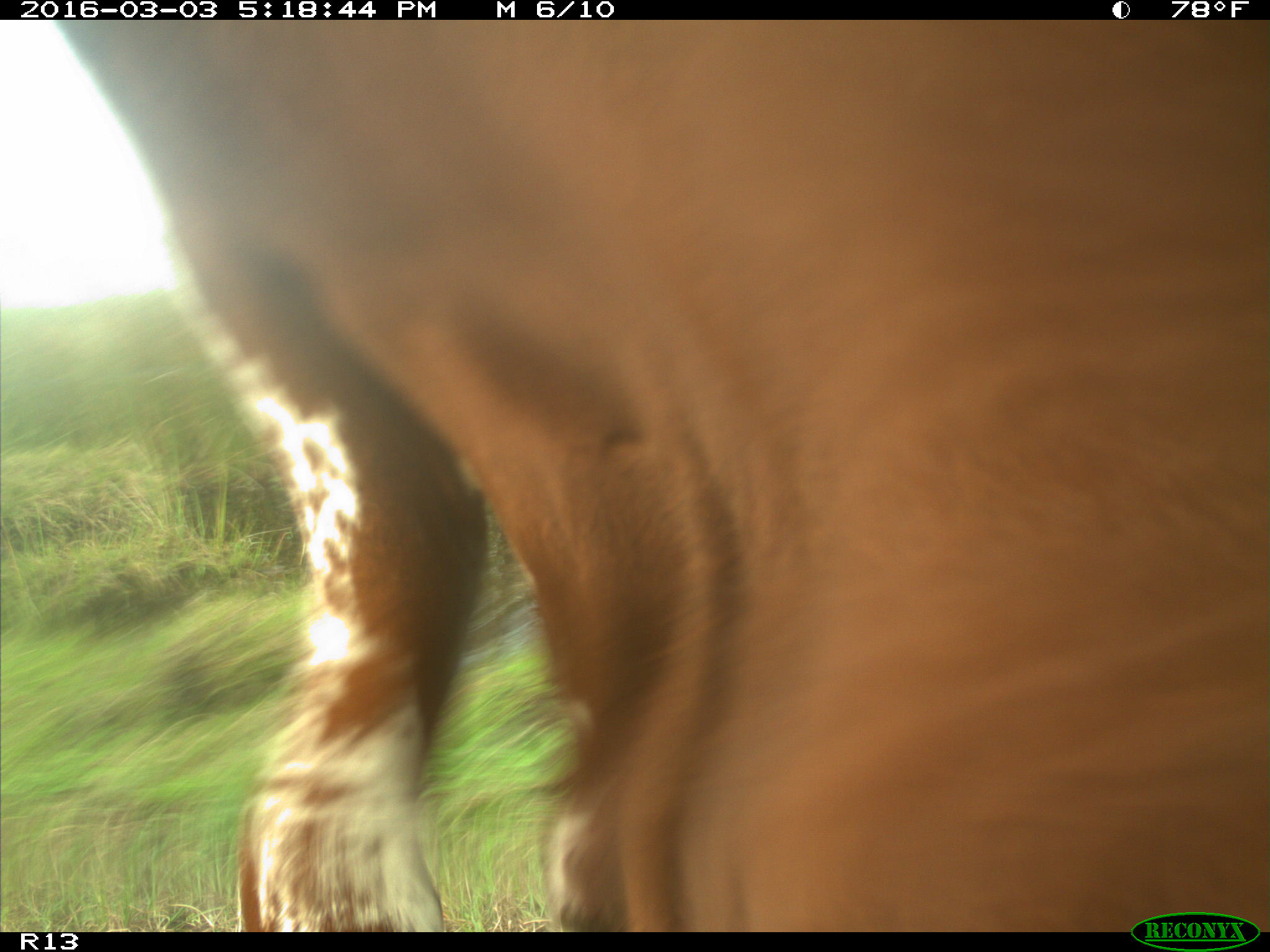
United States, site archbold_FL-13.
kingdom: Animalia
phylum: Chordata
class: Mammalia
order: Artiodactyla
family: Bovidae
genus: Bos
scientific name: Bos taurus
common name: domestic cow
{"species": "Bos taurus (domestic cow)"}